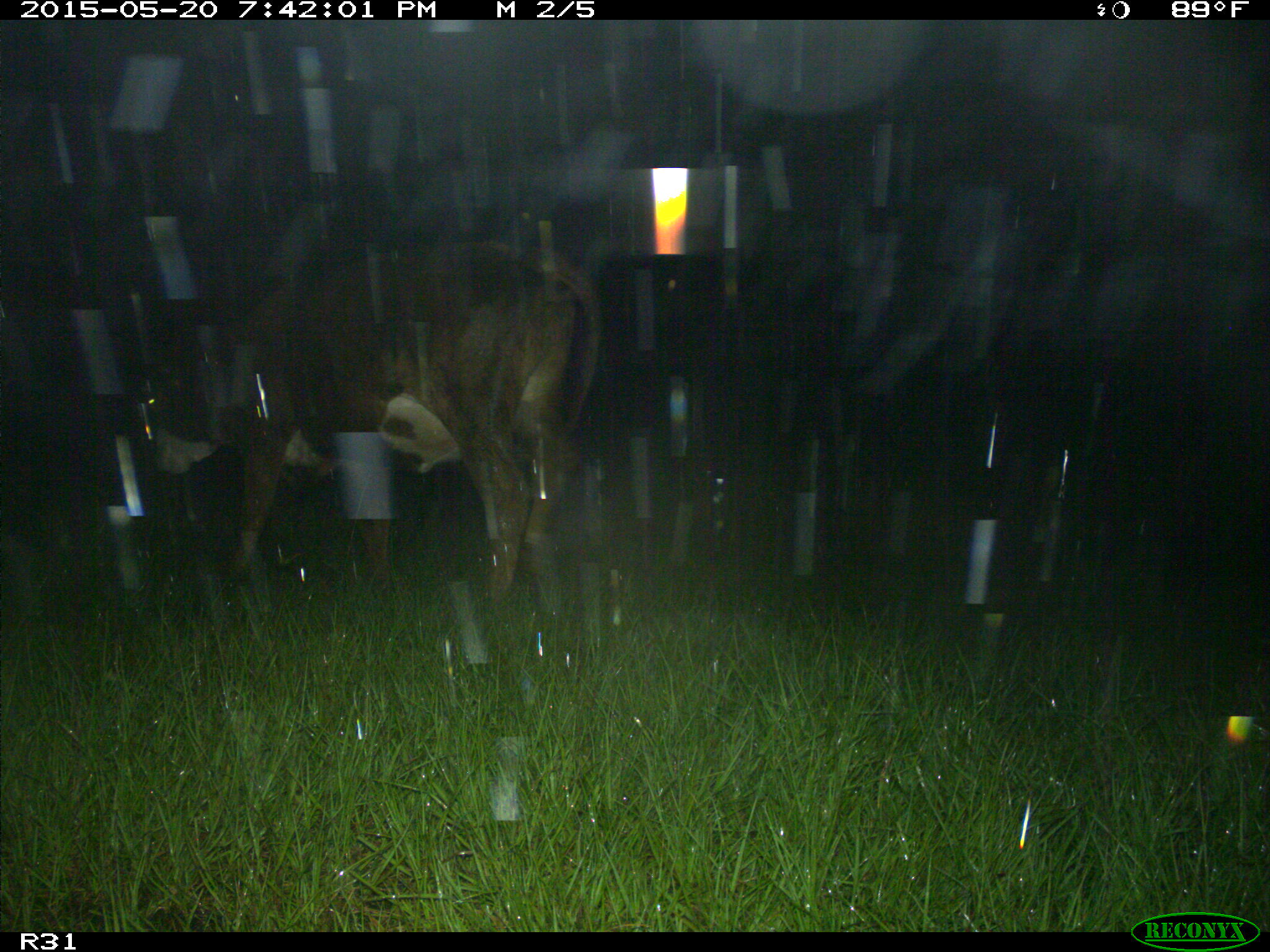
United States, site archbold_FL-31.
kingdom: Animalia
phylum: Chordata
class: Mammalia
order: Artiodactyla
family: Bovidae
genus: Bos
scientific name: Bos taurus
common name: domestic cow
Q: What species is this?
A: Bos taurus (domestic cow).